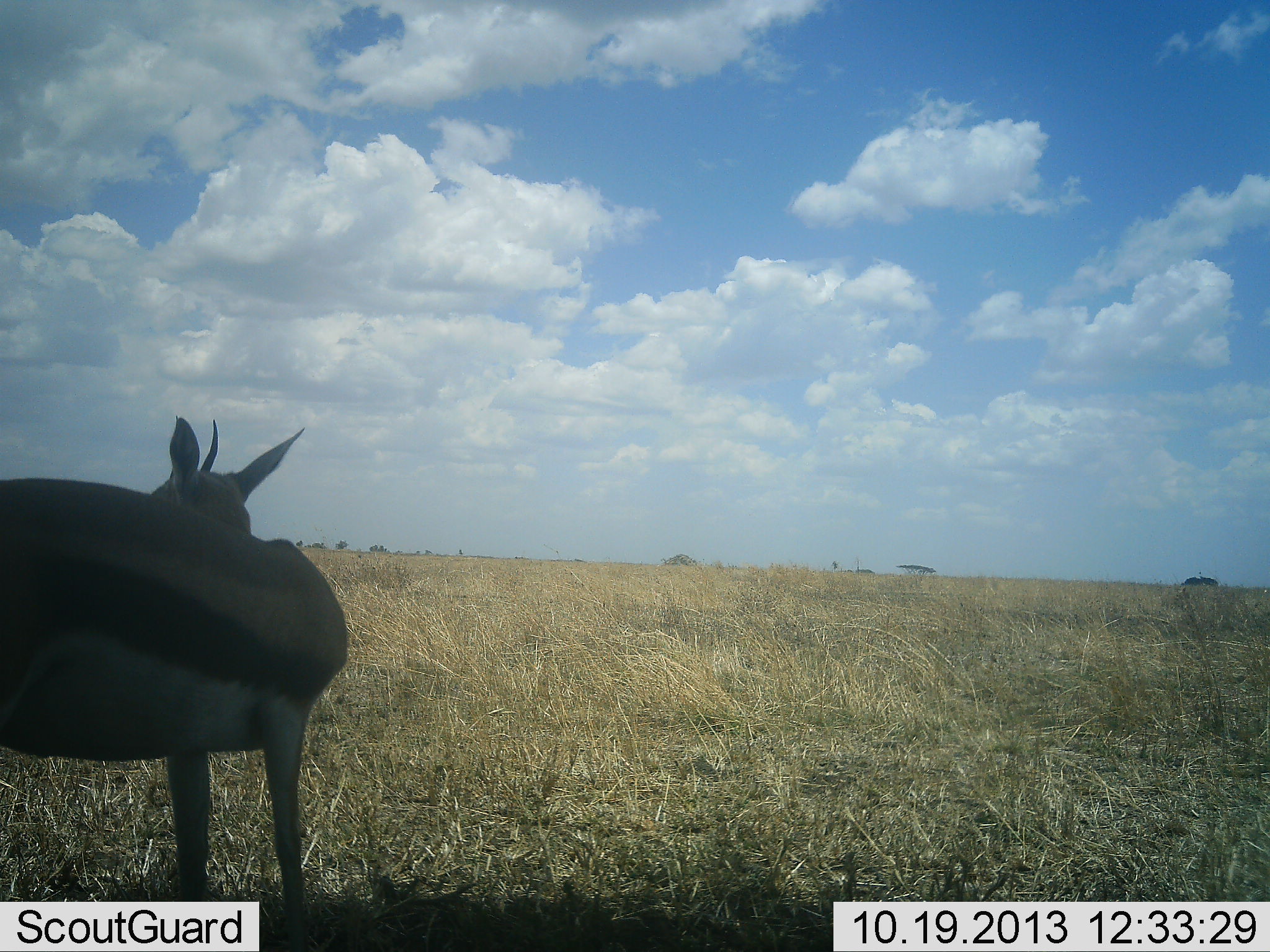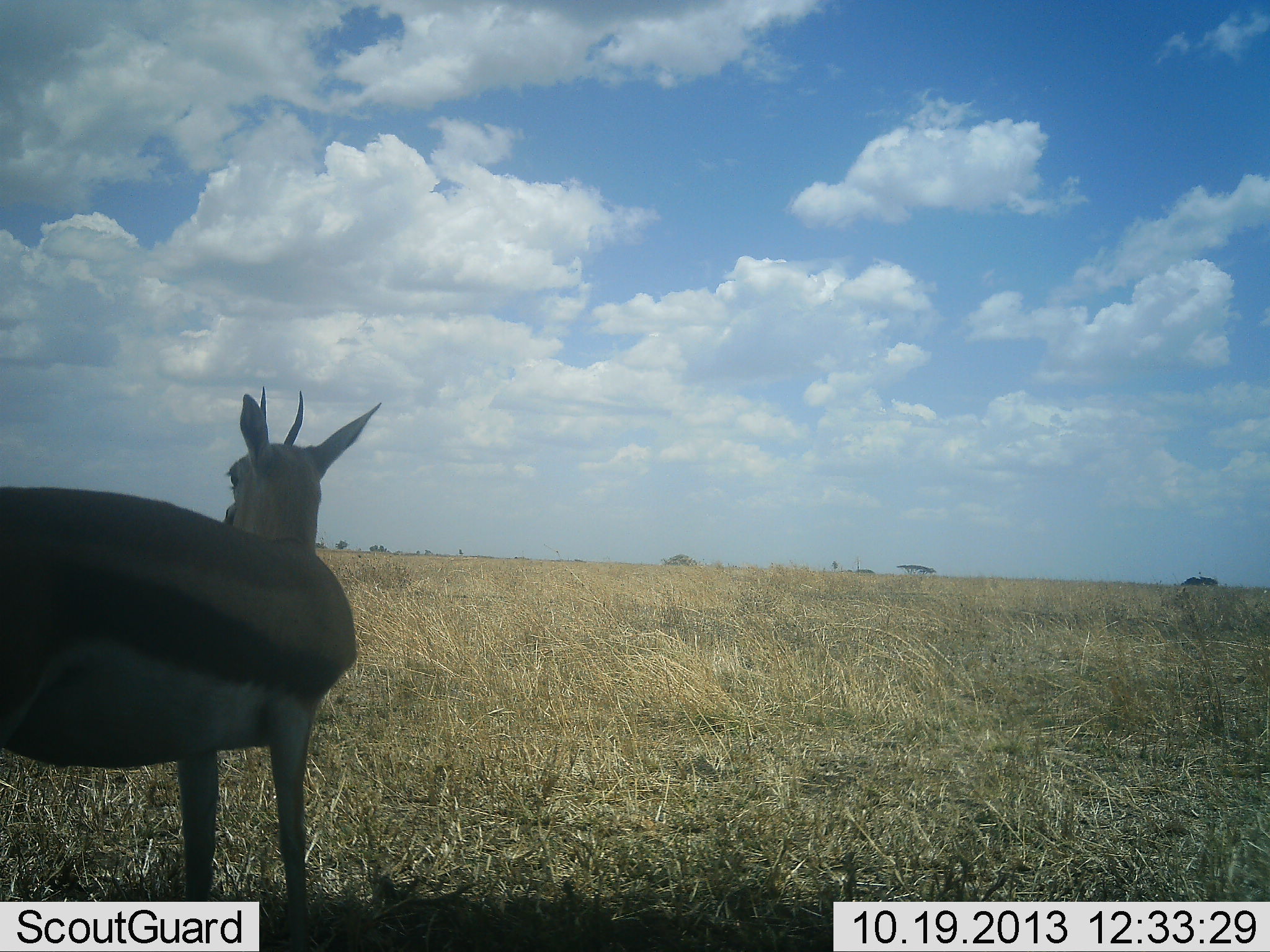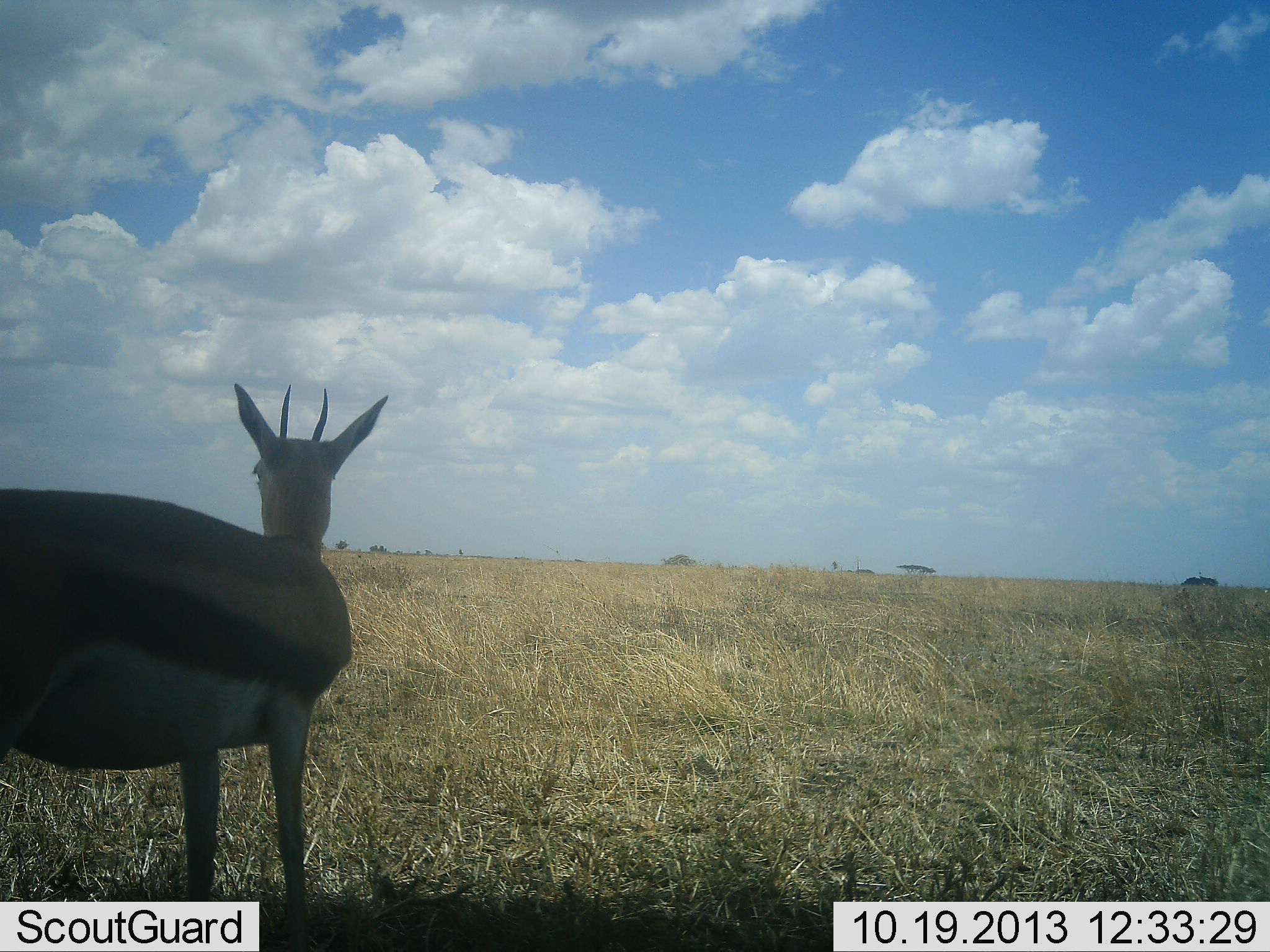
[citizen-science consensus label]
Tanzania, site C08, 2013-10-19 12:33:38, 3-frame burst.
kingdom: Animalia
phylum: Chordata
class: Mammalia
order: Artiodactyla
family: Bovidae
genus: Eudorcas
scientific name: Eudorcas thomsonii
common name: thomson's gazelle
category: gazellethomsons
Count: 1.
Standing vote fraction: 90%.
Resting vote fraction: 20%.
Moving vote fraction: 0%.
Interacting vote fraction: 0%.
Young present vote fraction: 0%.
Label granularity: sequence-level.